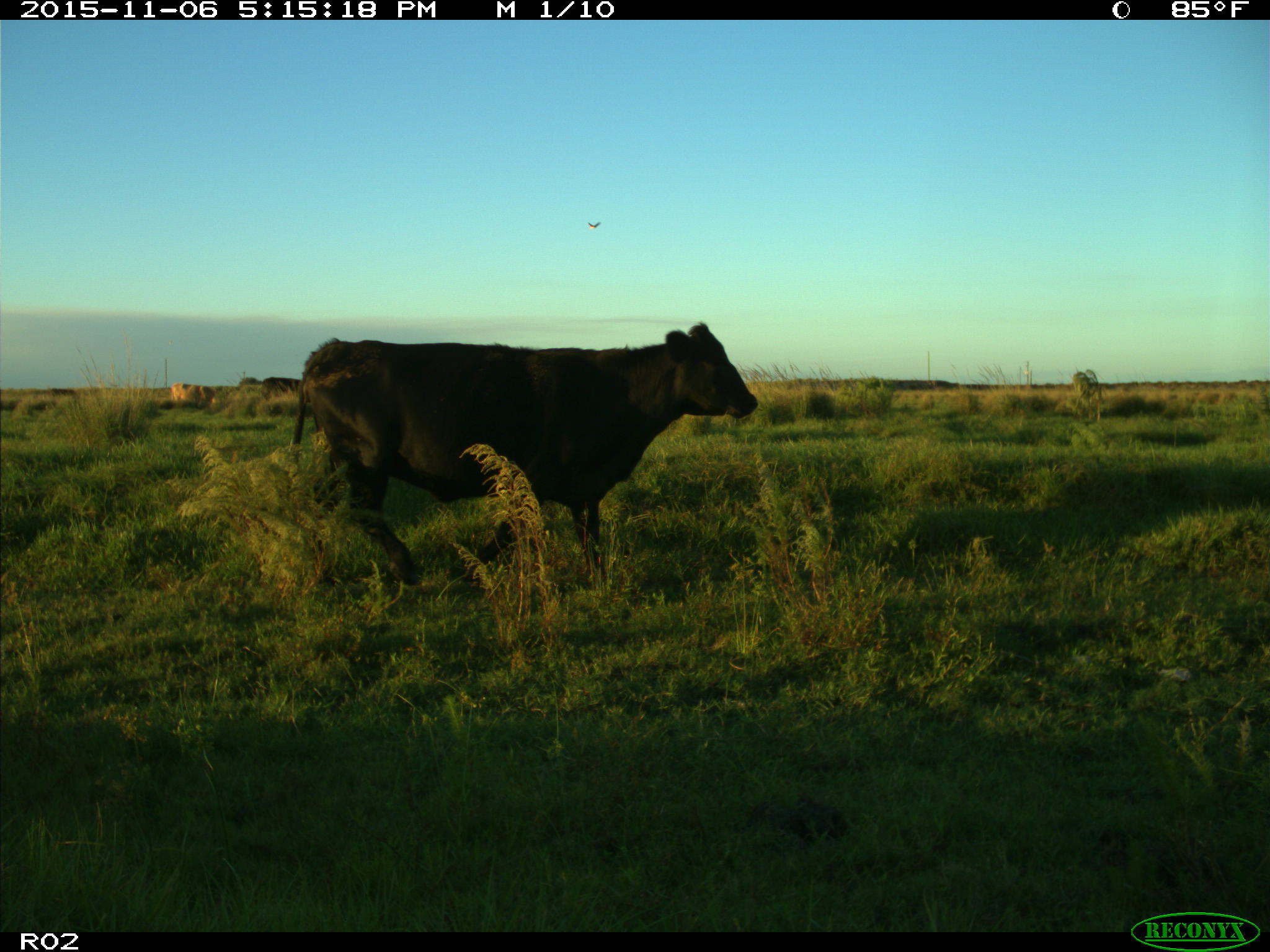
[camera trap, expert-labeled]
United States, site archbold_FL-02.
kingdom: Animalia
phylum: Chordata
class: Mammalia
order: Artiodactyla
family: Bovidae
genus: Bos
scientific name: Bos taurus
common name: domestic cow